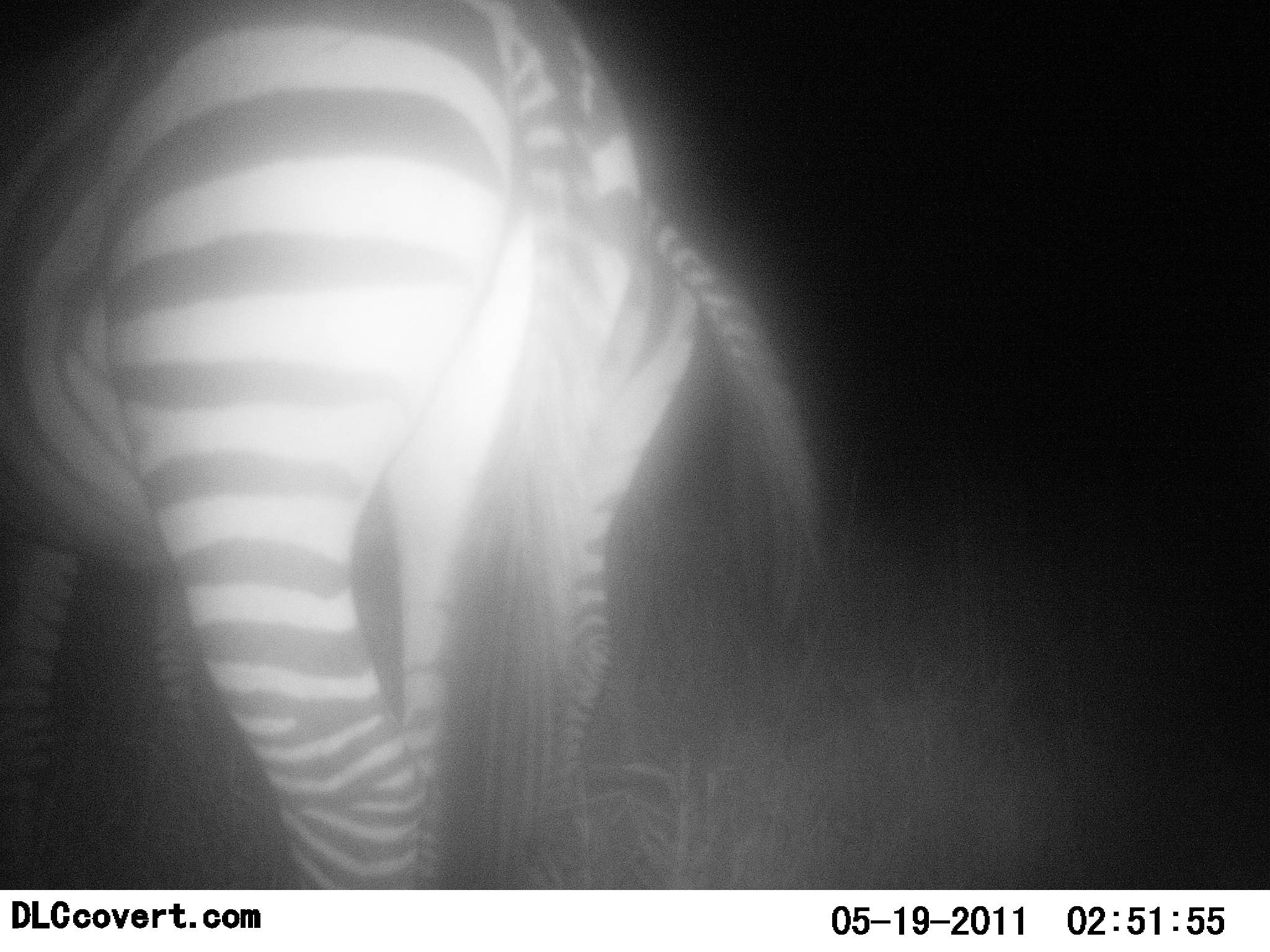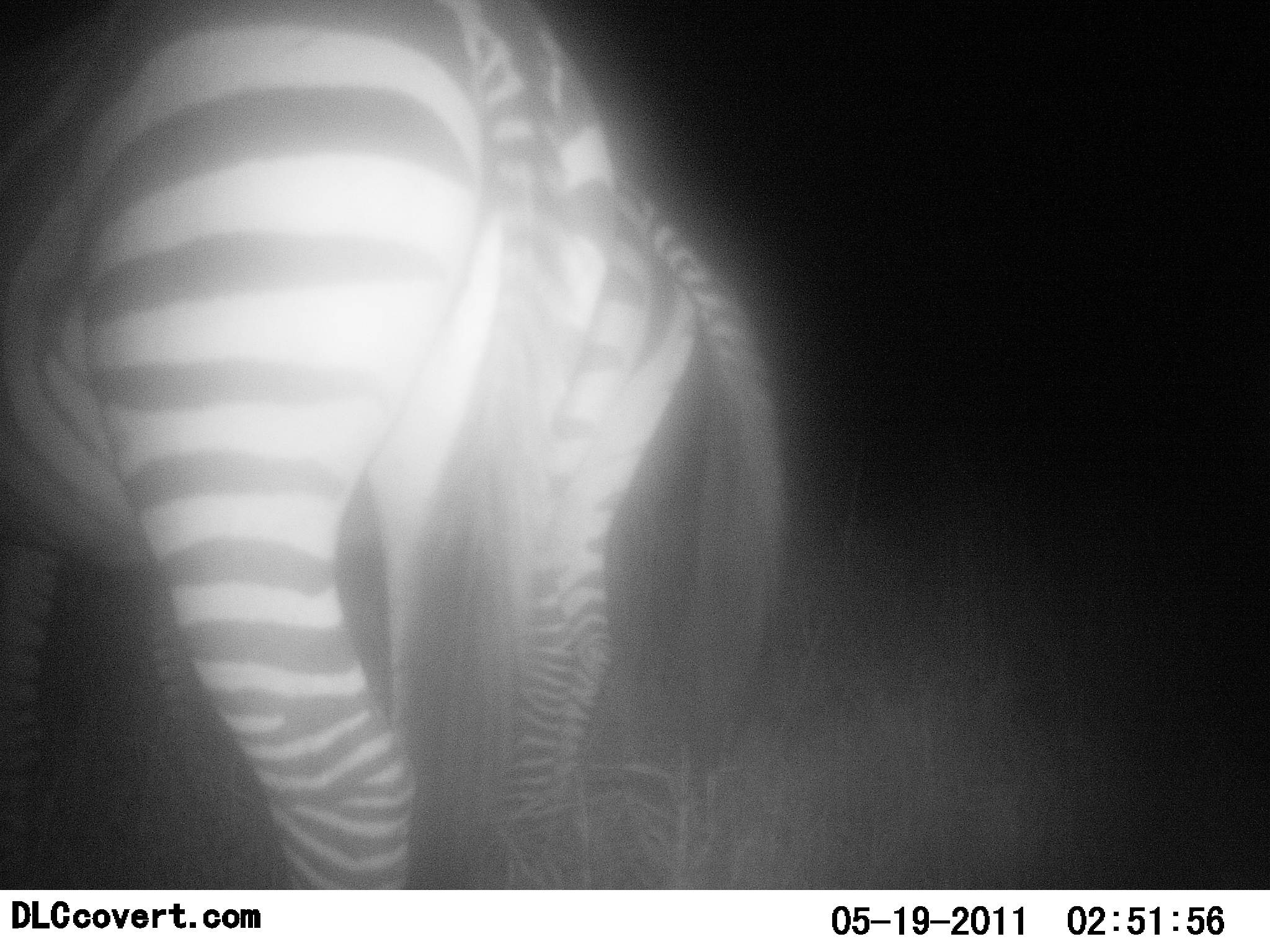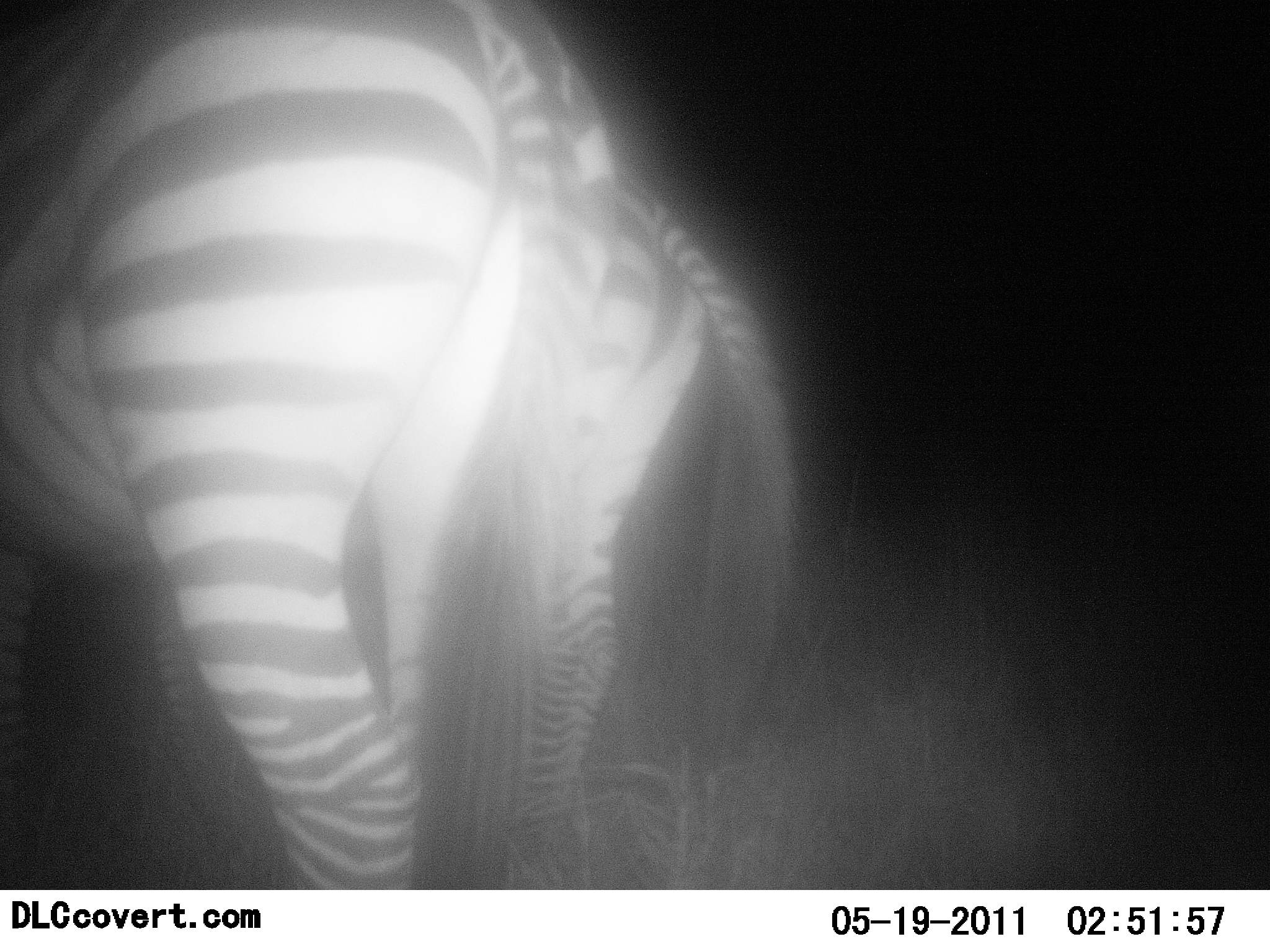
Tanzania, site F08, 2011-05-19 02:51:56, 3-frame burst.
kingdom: Animalia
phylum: Chordata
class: Mammalia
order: Perissodactyla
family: Equidae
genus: Equus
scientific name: Equus quagga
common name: plains zebra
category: zebra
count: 2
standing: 92%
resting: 0%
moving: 8%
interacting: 0%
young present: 8%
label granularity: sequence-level